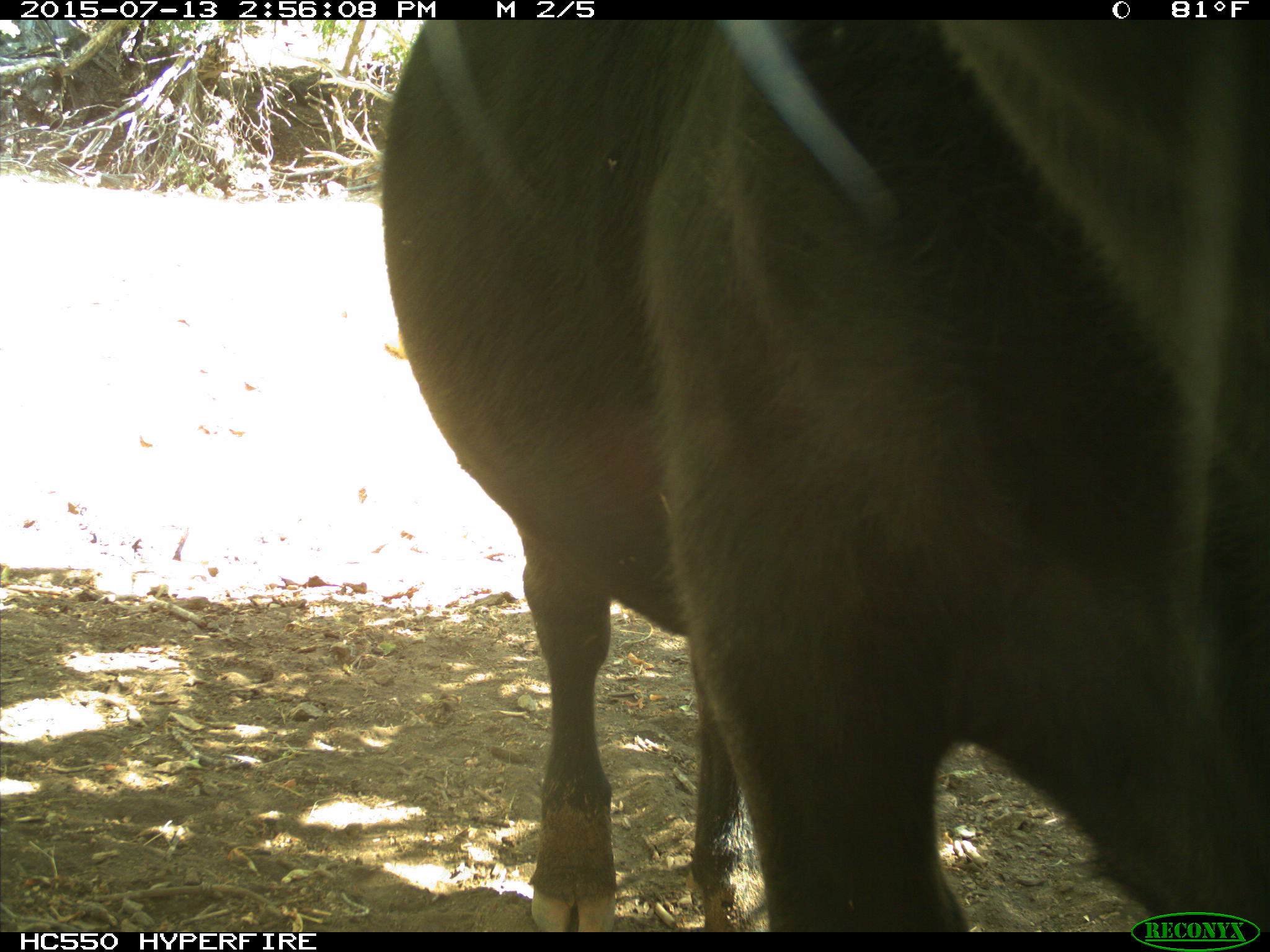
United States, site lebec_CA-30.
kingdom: Animalia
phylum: Chordata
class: Mammalia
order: Artiodactyla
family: Bovidae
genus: Bos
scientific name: Bos taurus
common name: domestic cow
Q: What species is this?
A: Bos taurus (domestic cow).